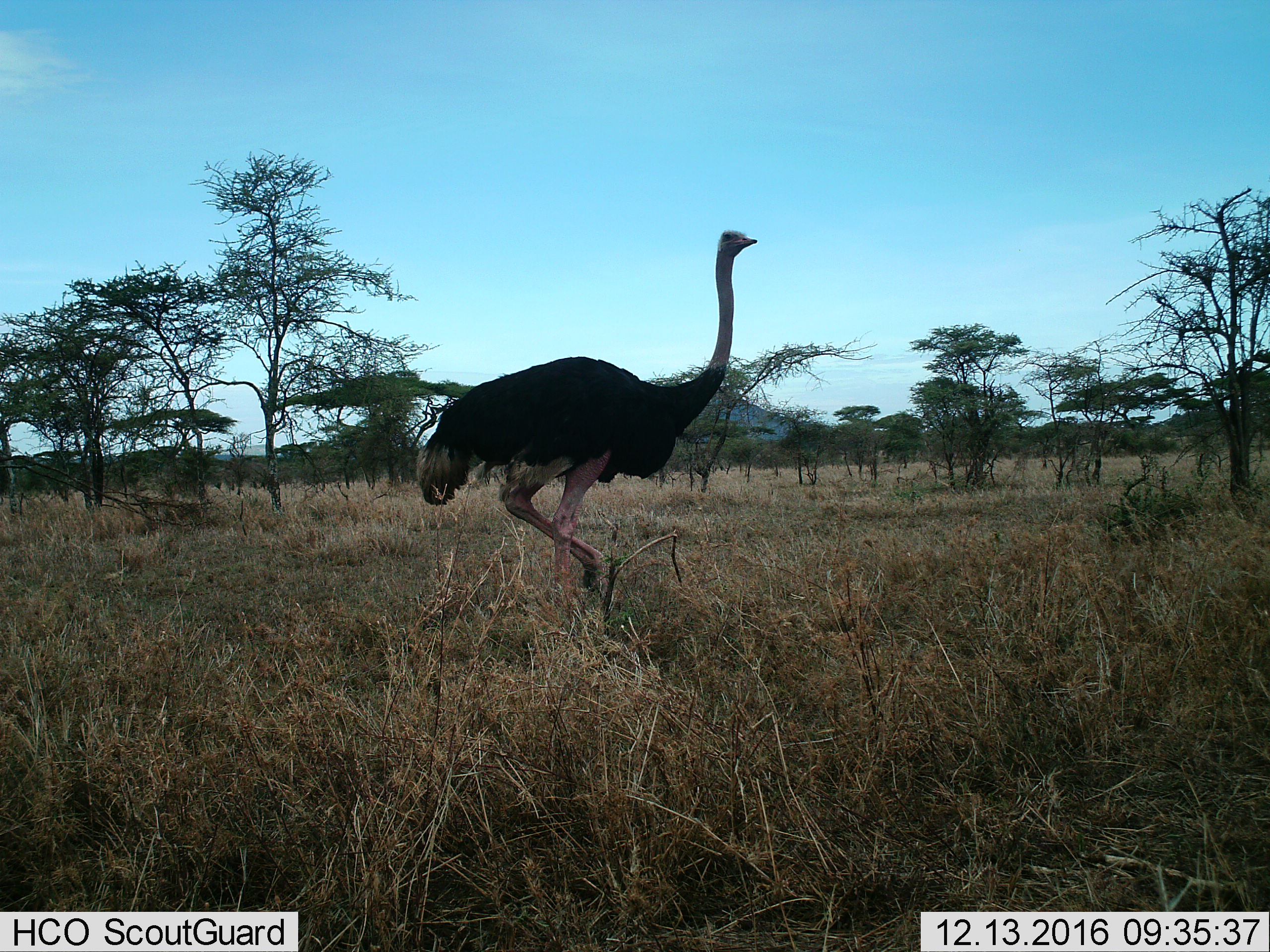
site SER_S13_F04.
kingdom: Animalia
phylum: Chordata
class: Aves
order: Struthioniformes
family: Struthionidae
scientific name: Struthionidae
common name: ostrich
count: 1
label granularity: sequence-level